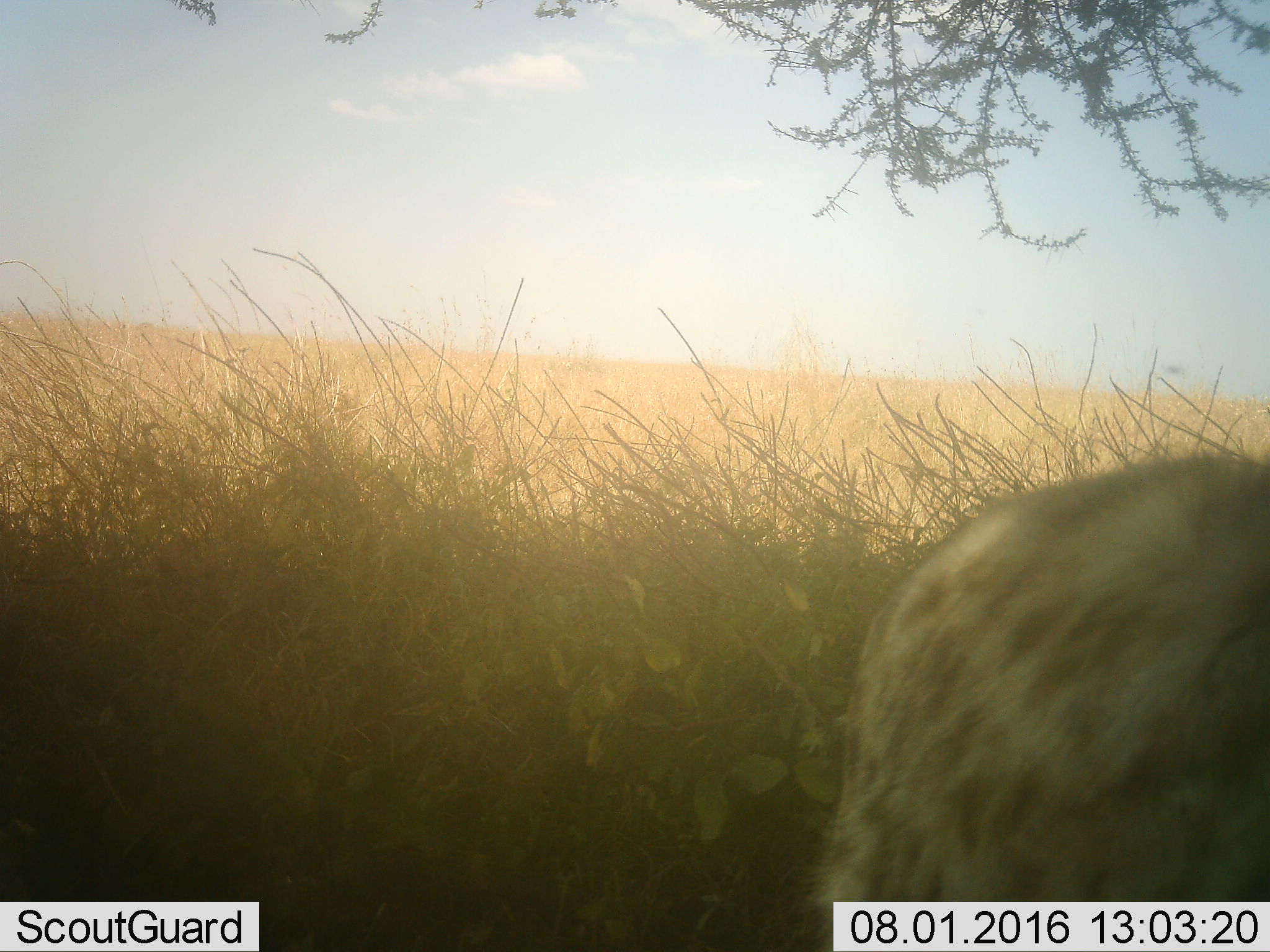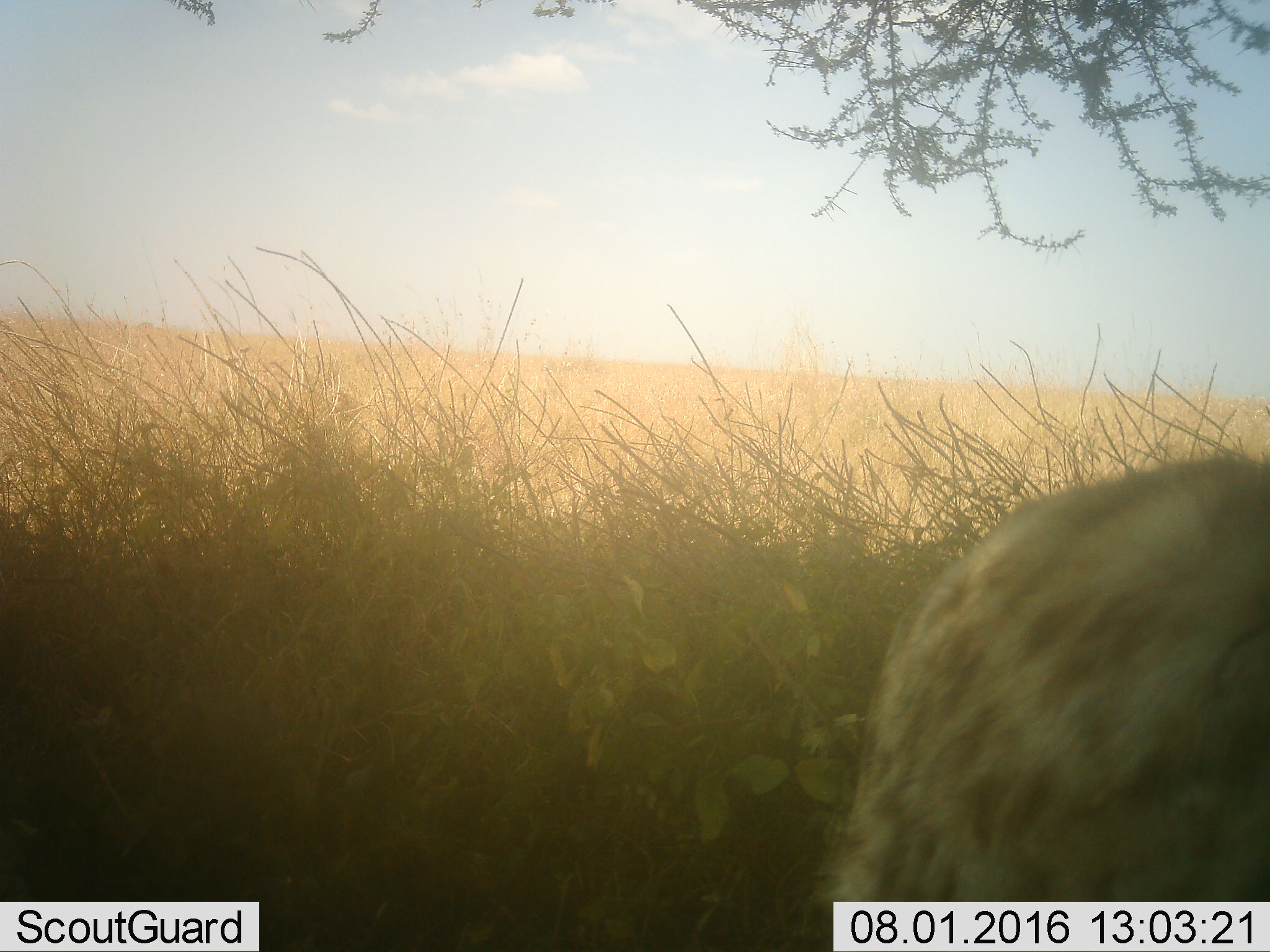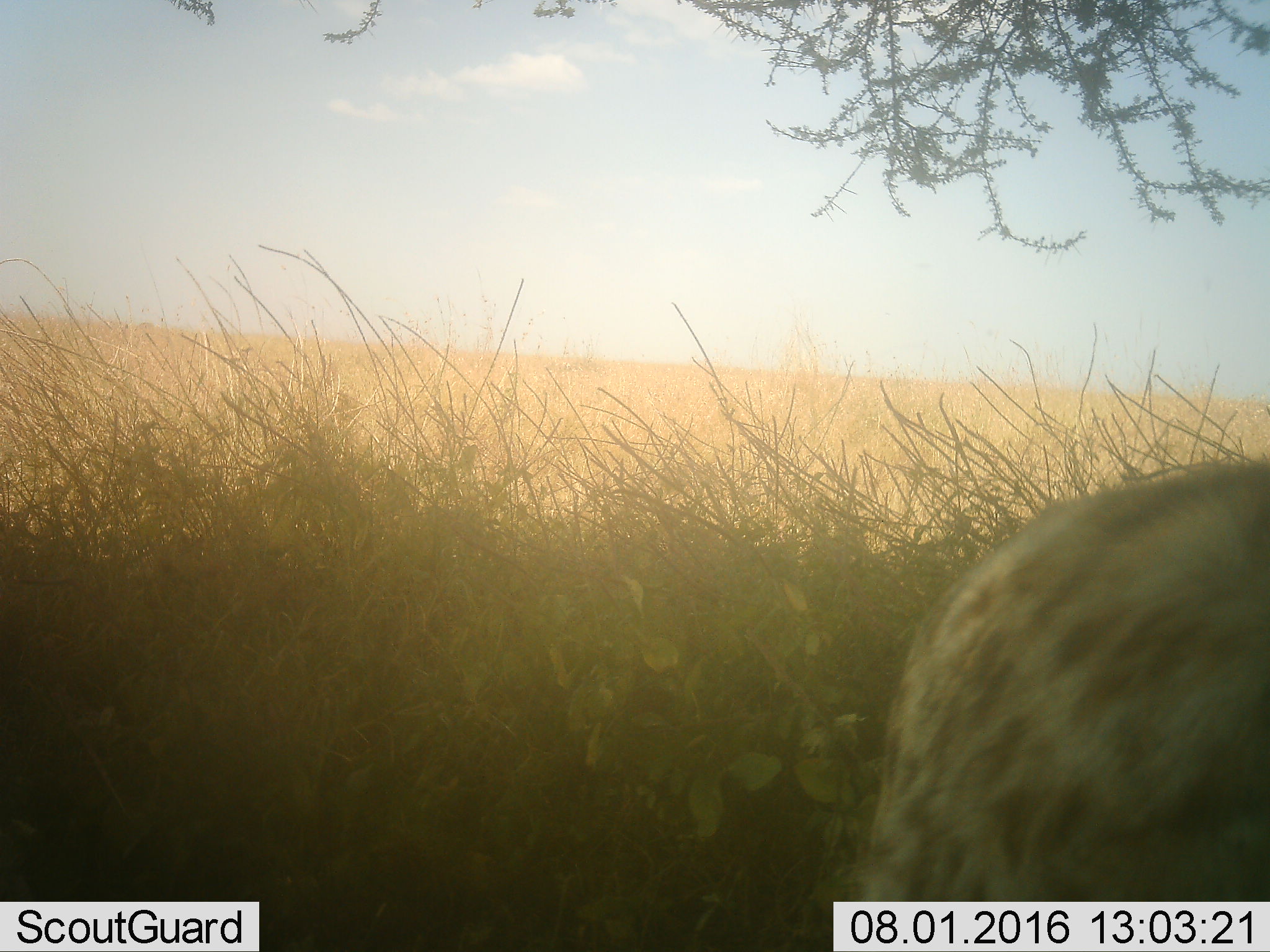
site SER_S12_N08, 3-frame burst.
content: unidentified animal